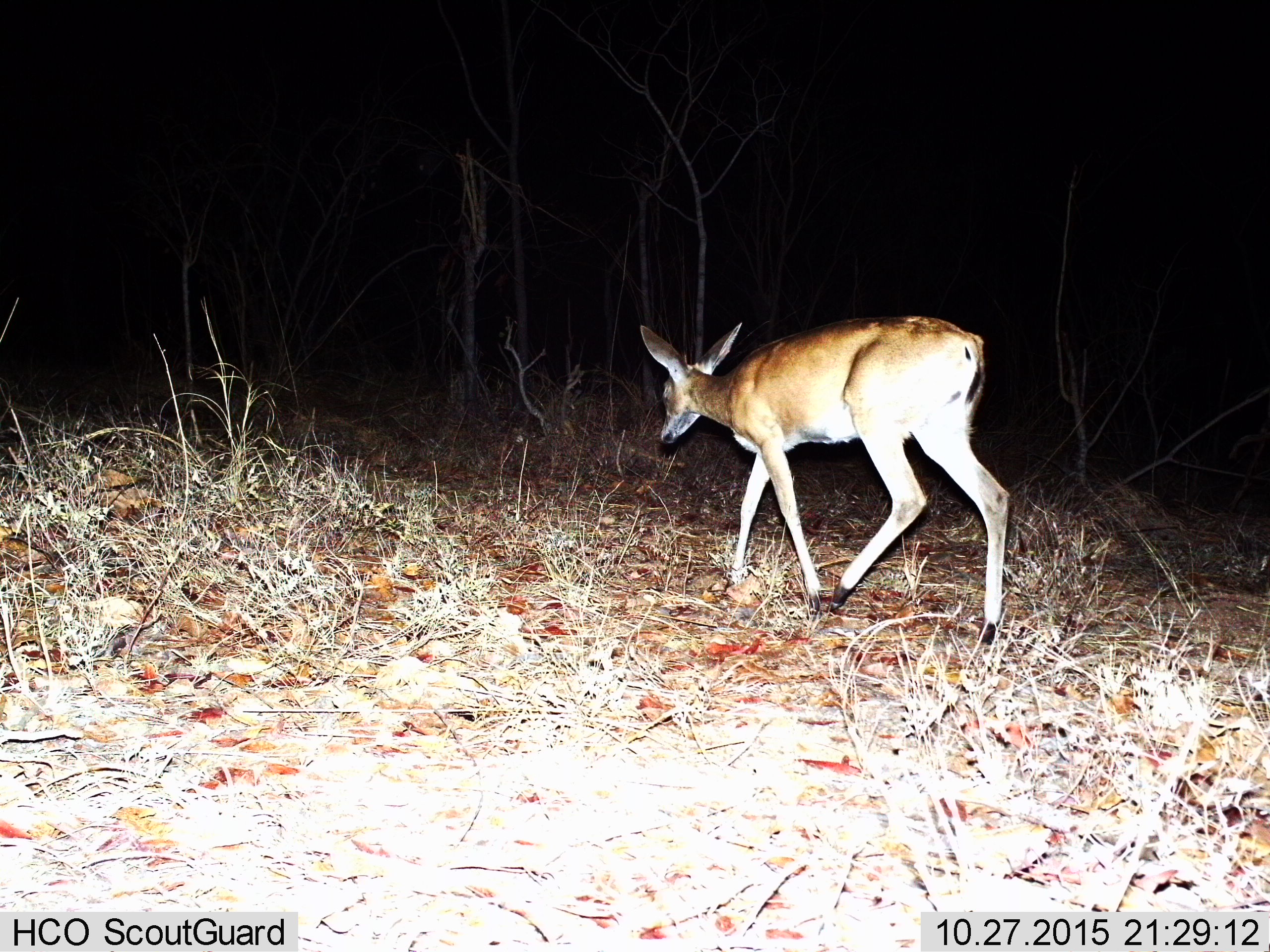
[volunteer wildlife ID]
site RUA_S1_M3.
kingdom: Animalia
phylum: Chordata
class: Mammalia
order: Artiodactyla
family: Bovidae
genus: Sylvicapra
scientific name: Sylvicapra grimmia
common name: common duiker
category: duikercommongrey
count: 1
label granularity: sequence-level